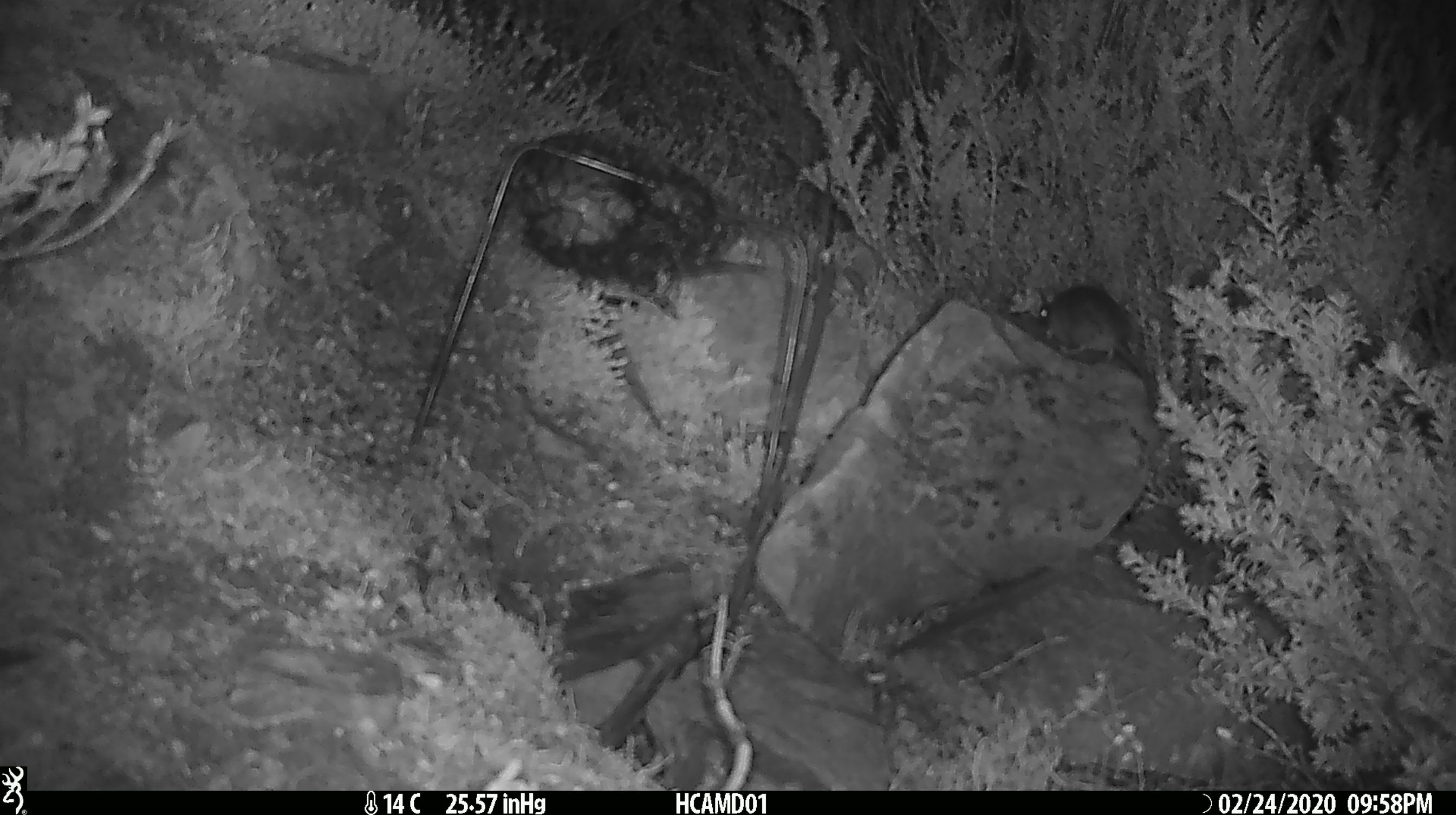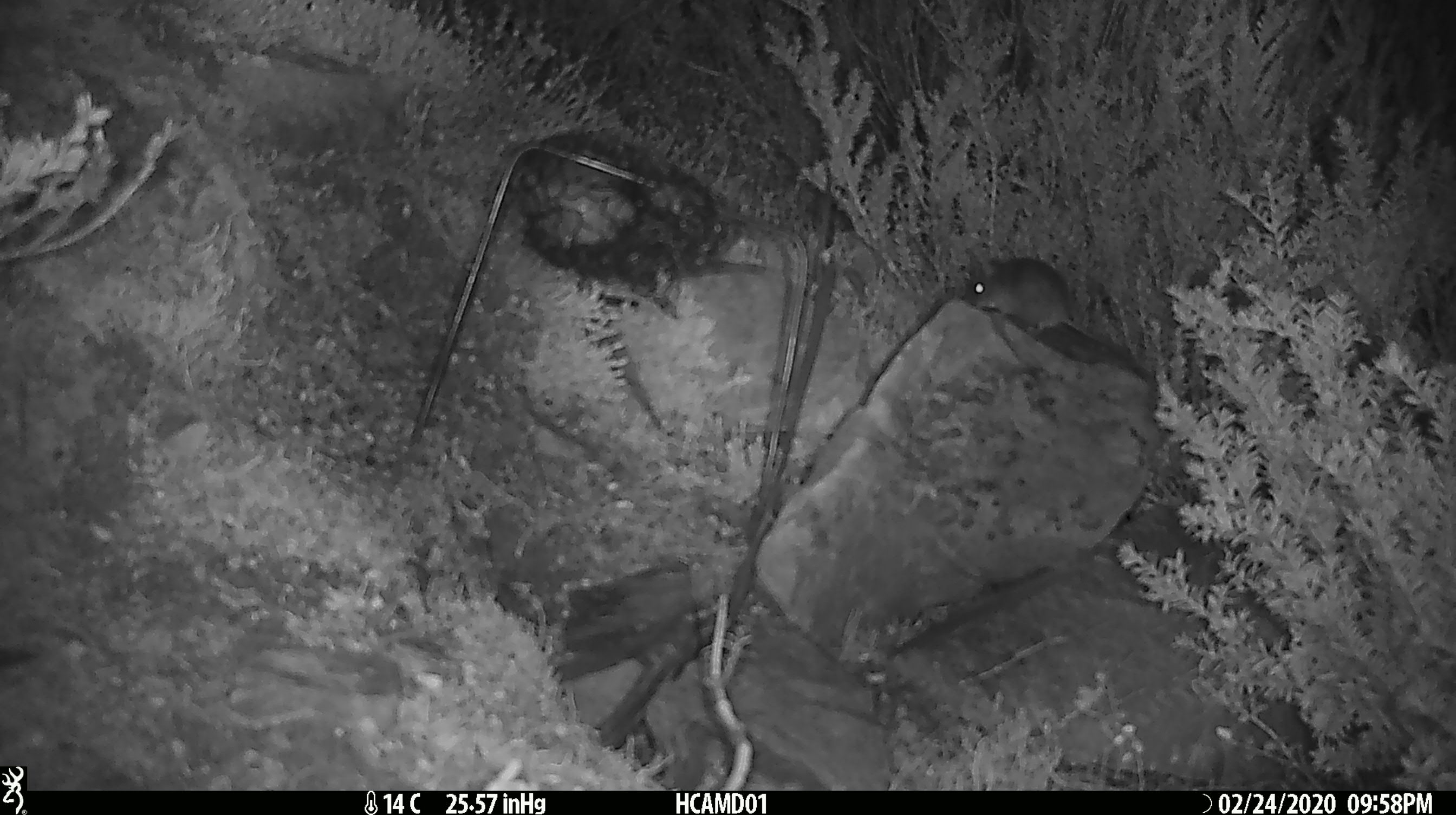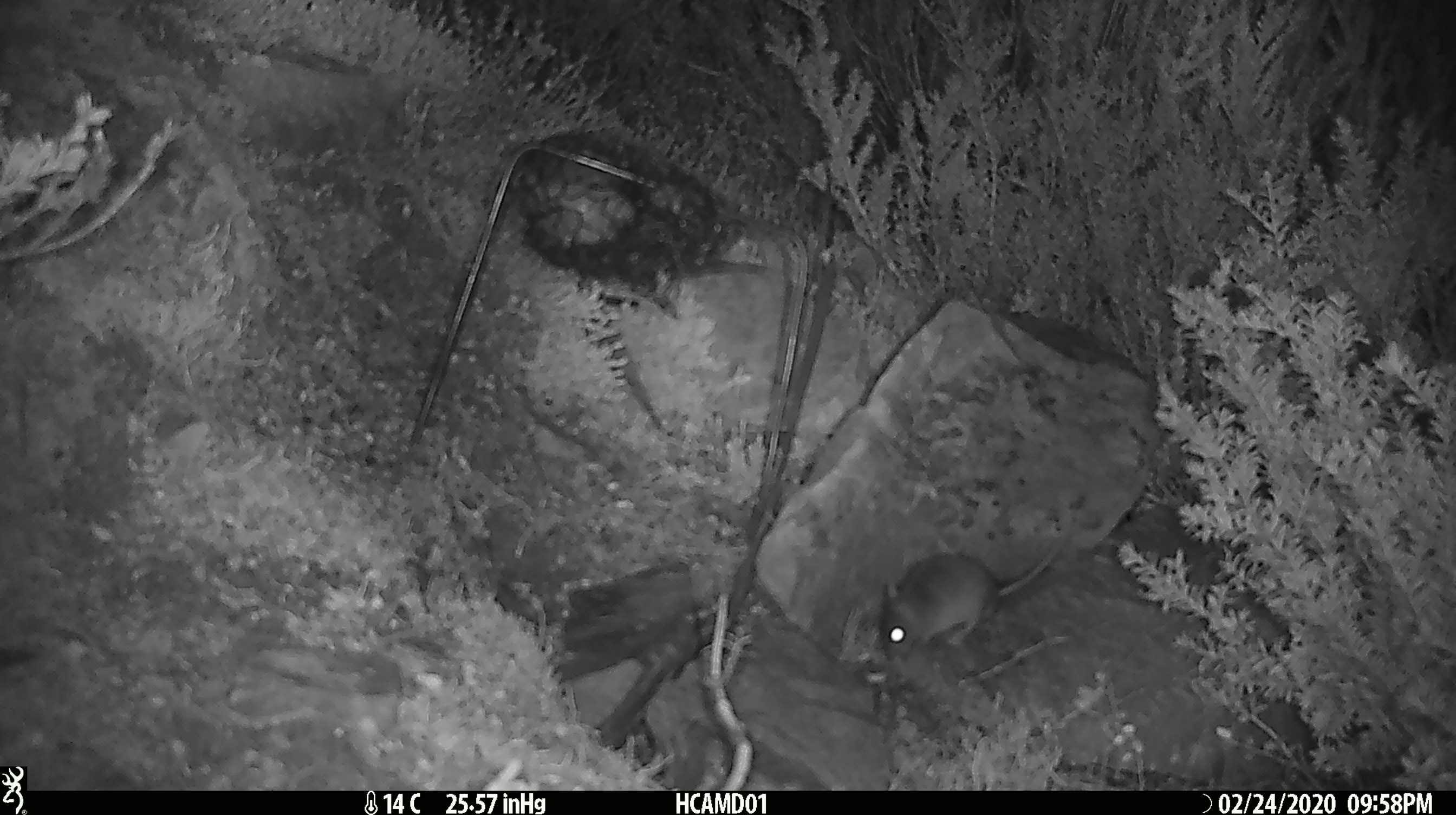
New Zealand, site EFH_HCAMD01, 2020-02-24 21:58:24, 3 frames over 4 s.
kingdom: Animalia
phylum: Chordata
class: Mammalia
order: Rodentia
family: Muridae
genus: Mus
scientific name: Mus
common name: mouse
Mouse (Mus).